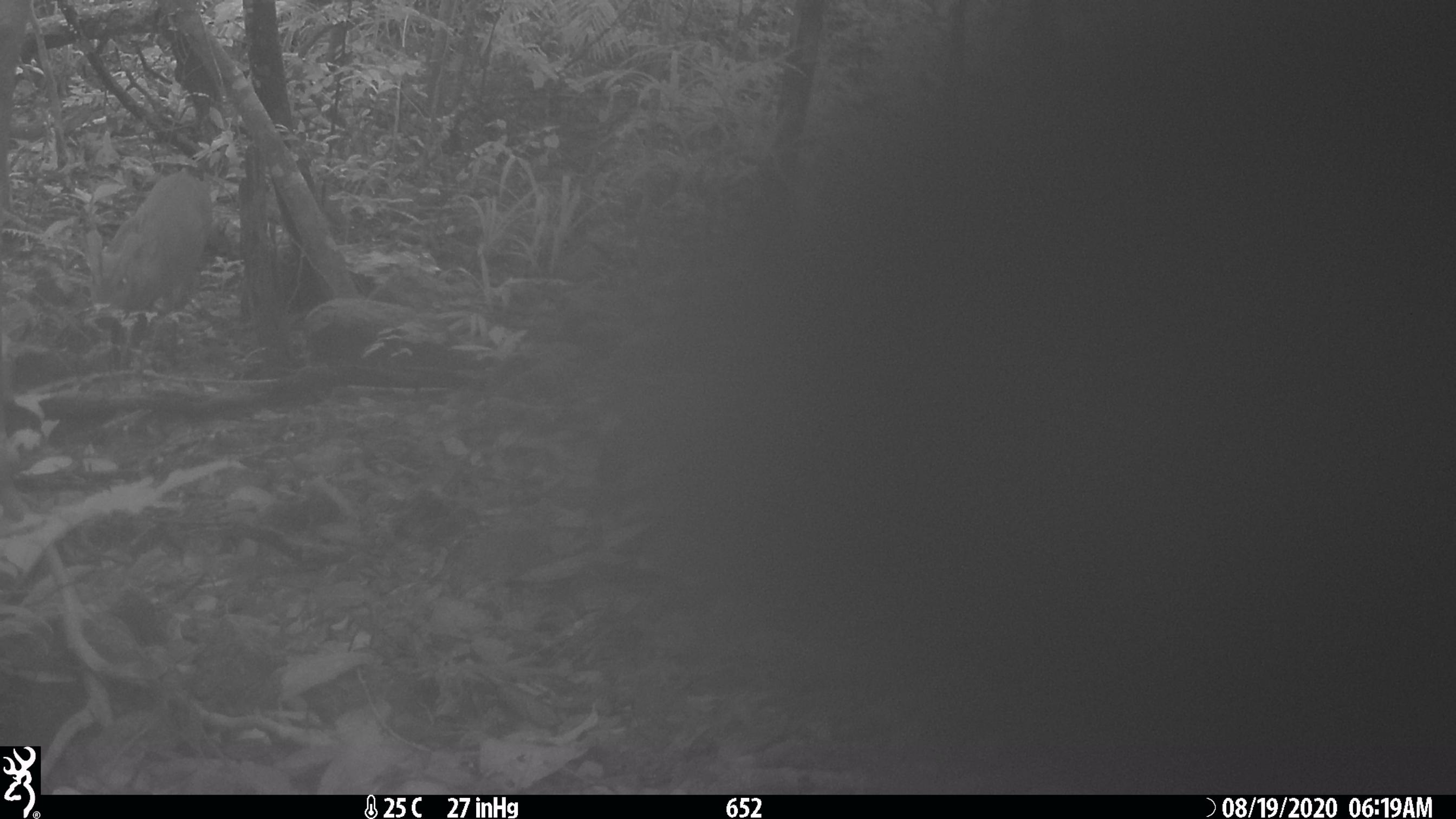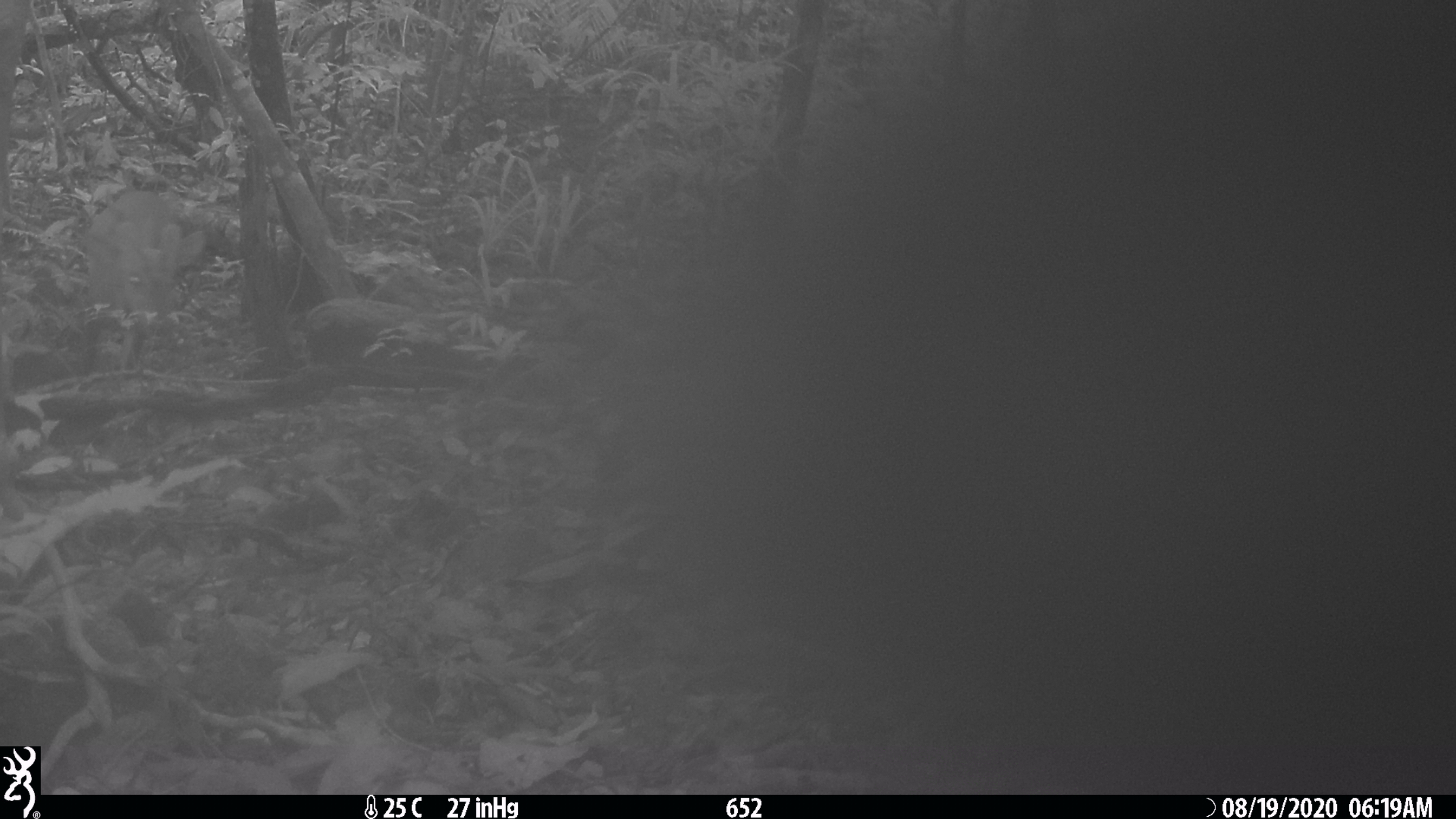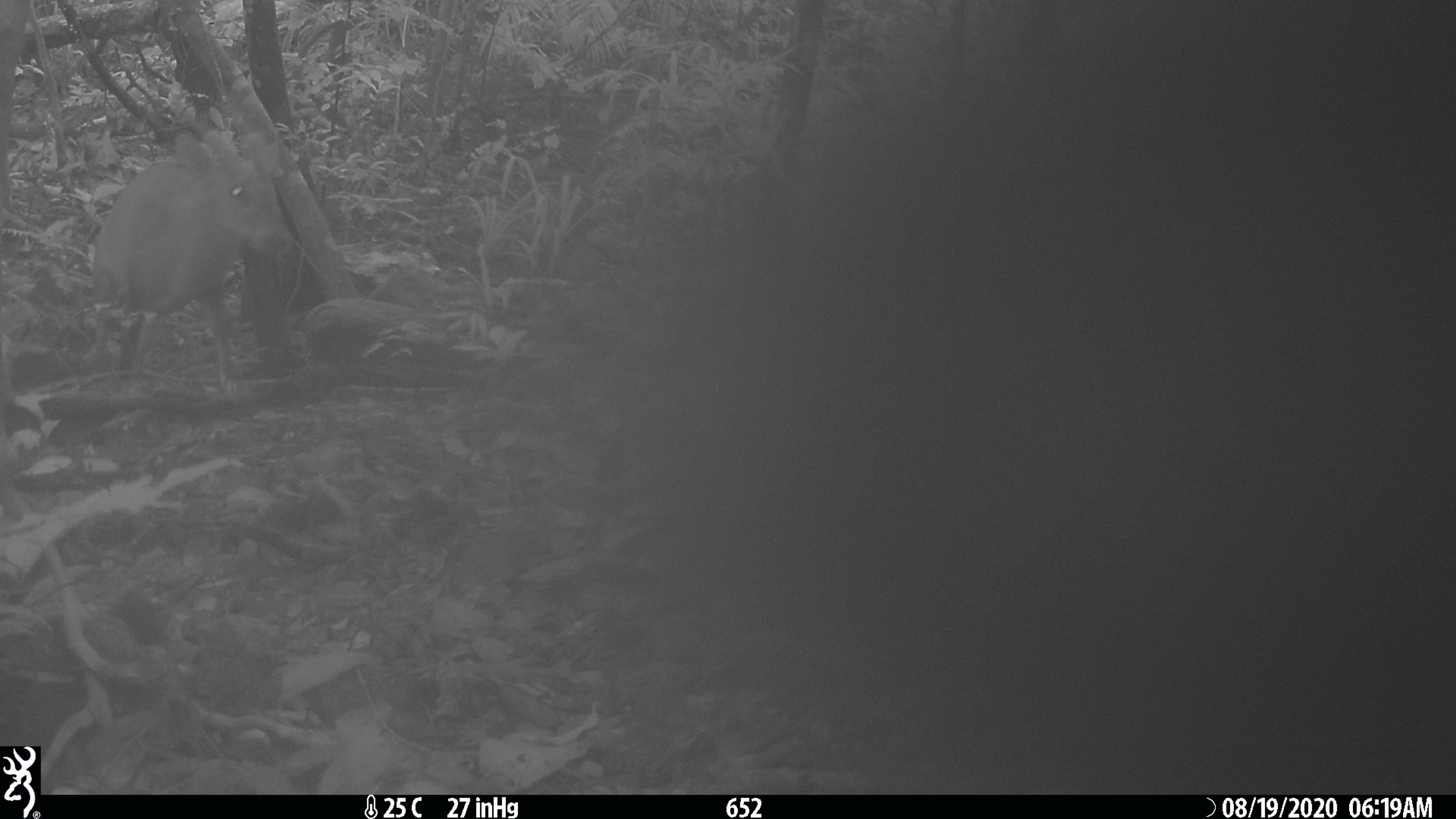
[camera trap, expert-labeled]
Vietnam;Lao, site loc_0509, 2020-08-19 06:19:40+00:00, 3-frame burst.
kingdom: Animalia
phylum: Chordata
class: Mammalia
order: Artiodactyla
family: Cervidae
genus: Muntiacus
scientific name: Muntiacus vuquangensis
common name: large-antlered muntjac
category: large antlered muntjac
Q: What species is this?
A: Large antlered muntjac (large-antlered muntjac) (Muntiacus vuquangensis).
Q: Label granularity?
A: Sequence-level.